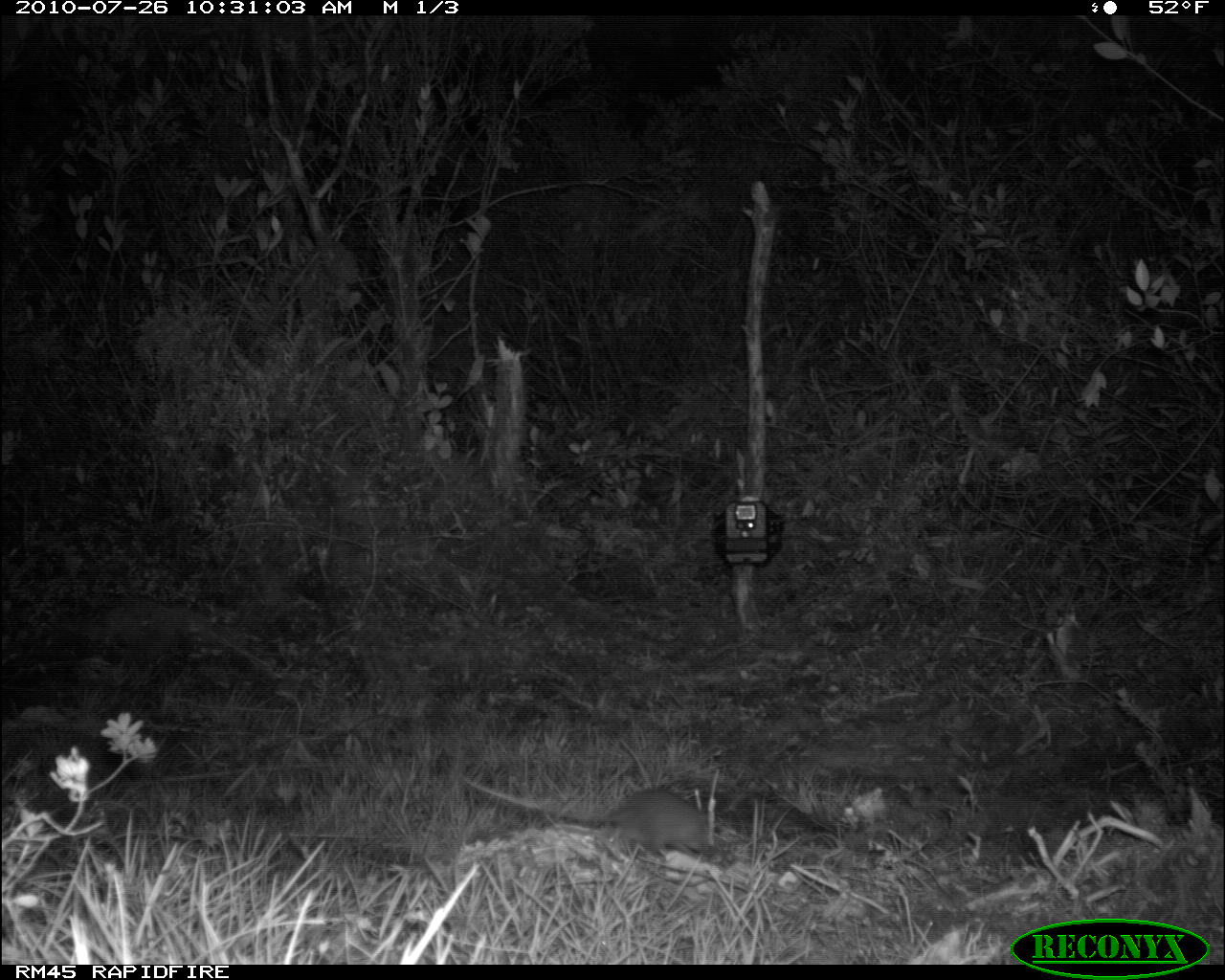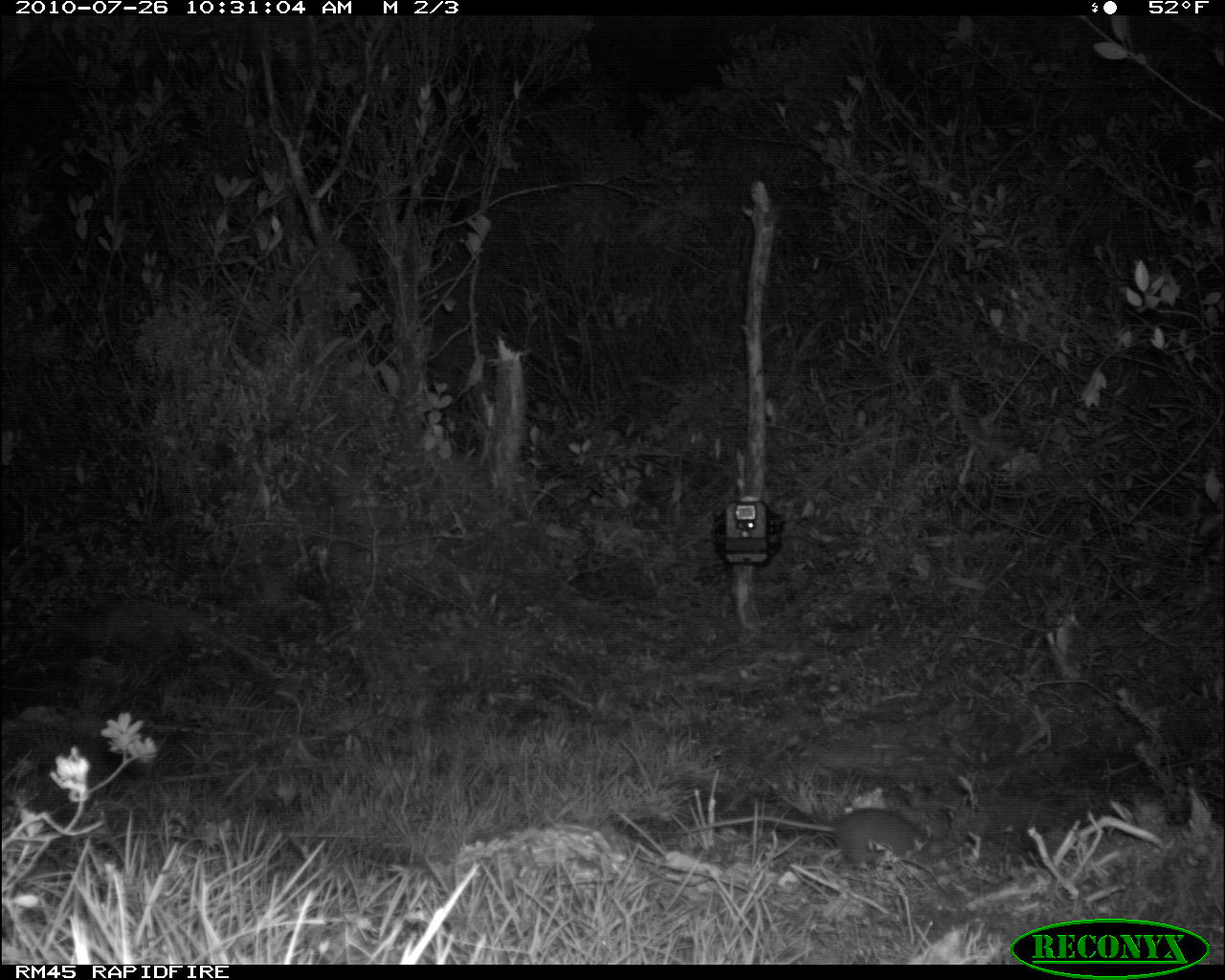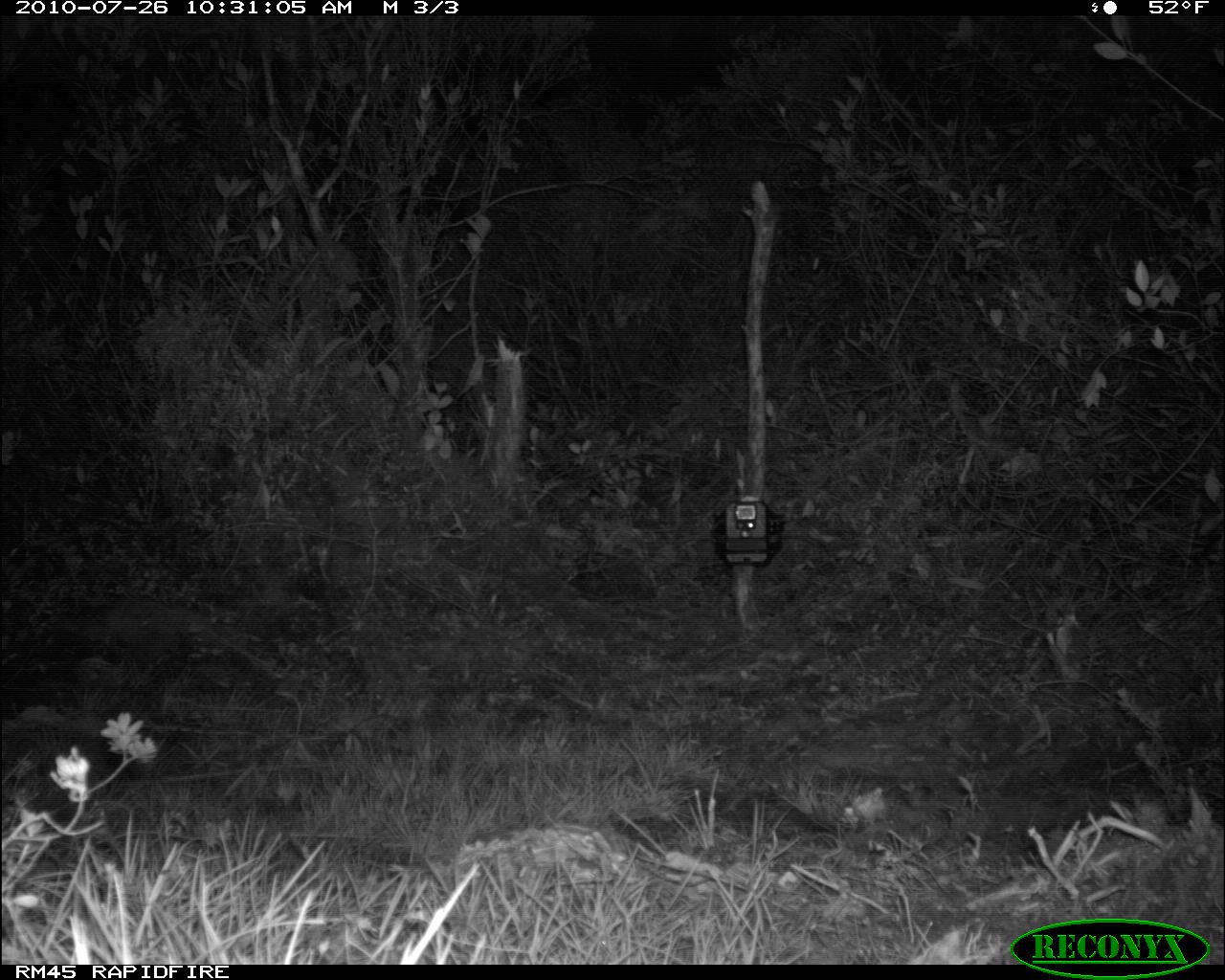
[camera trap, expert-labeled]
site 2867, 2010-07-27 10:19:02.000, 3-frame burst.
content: unidentified animal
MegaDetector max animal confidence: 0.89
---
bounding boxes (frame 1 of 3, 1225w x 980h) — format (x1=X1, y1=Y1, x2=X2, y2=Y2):
unknown: (x1=459, y1=771, x2=738, y2=858)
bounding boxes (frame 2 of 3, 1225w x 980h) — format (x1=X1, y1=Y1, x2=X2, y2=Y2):
unknown: (x1=672, y1=806, x2=951, y2=870)